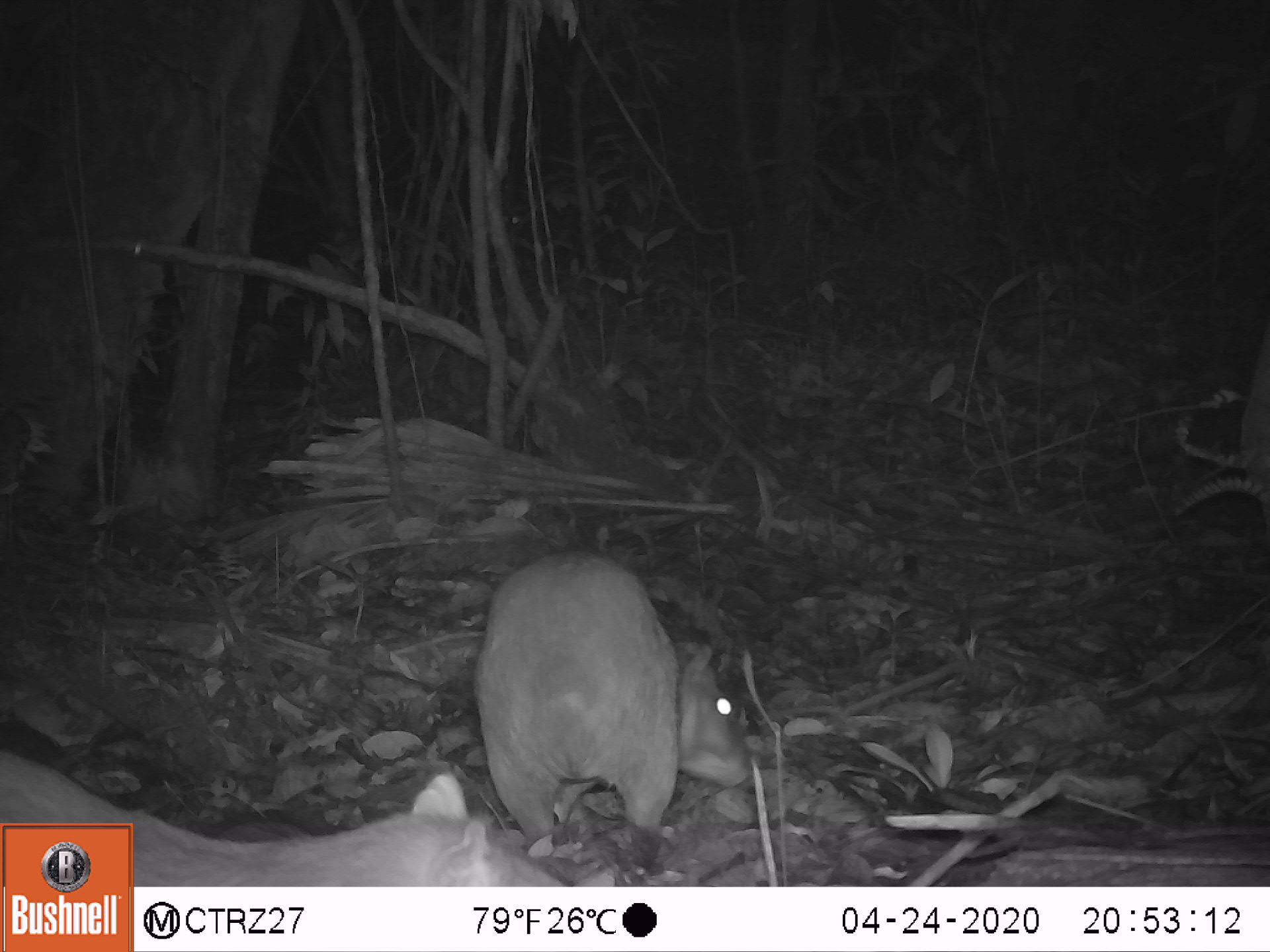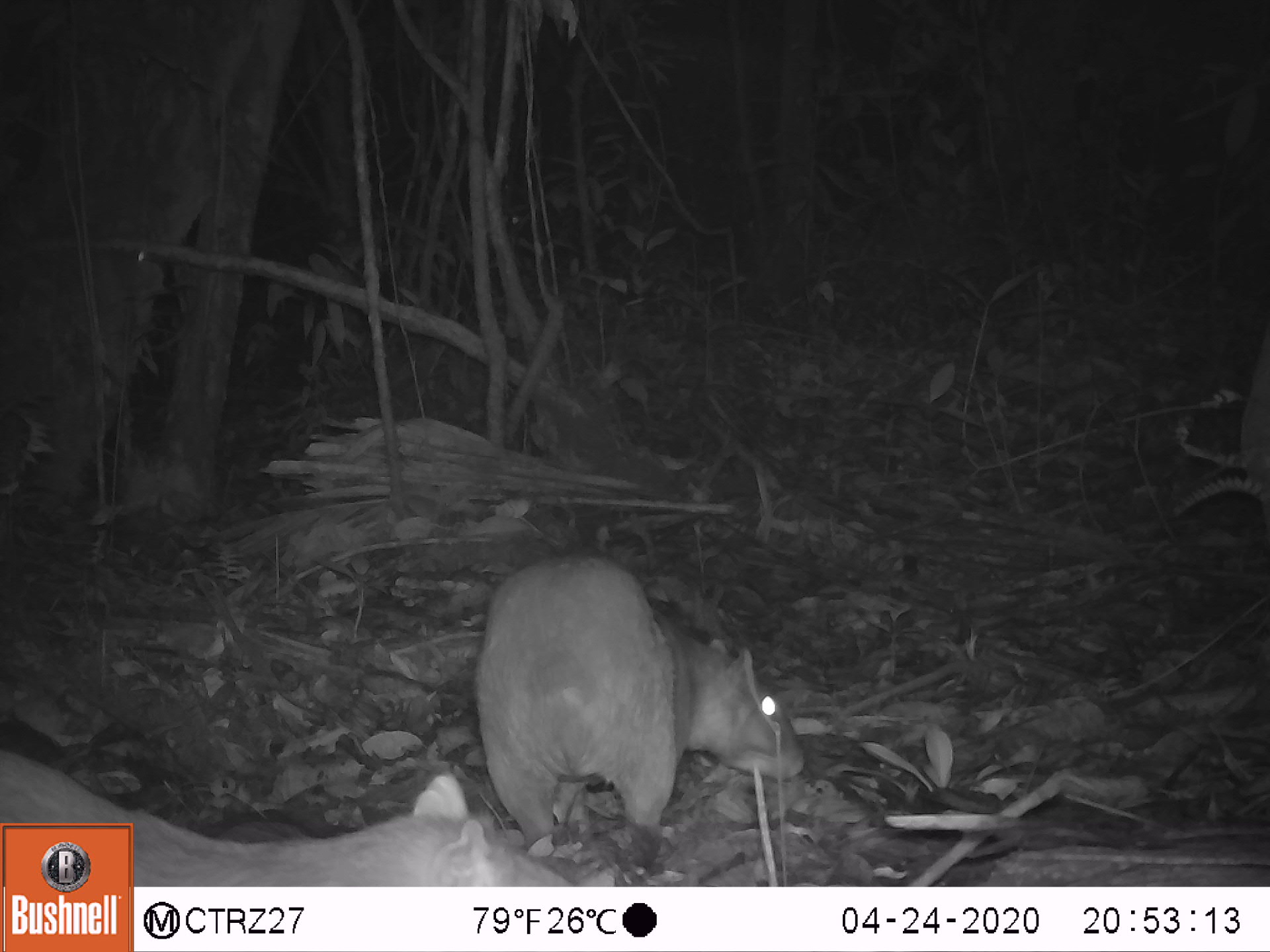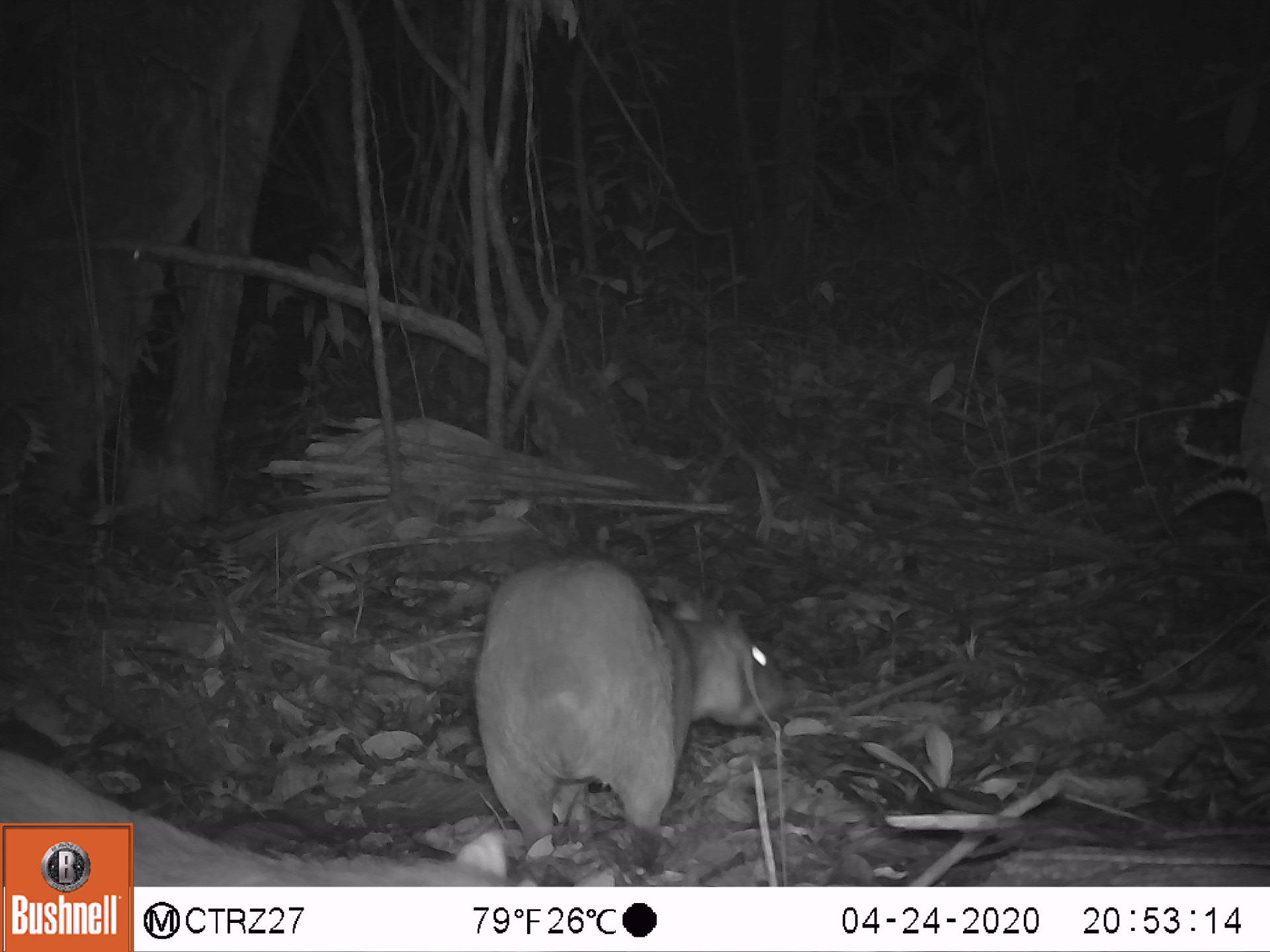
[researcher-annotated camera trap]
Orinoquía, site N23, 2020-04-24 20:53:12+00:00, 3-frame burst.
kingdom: Animalia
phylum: Chordata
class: Mammalia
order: Rodentia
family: Cuniculidae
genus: Cuniculus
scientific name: Cuniculus paca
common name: spotted paca